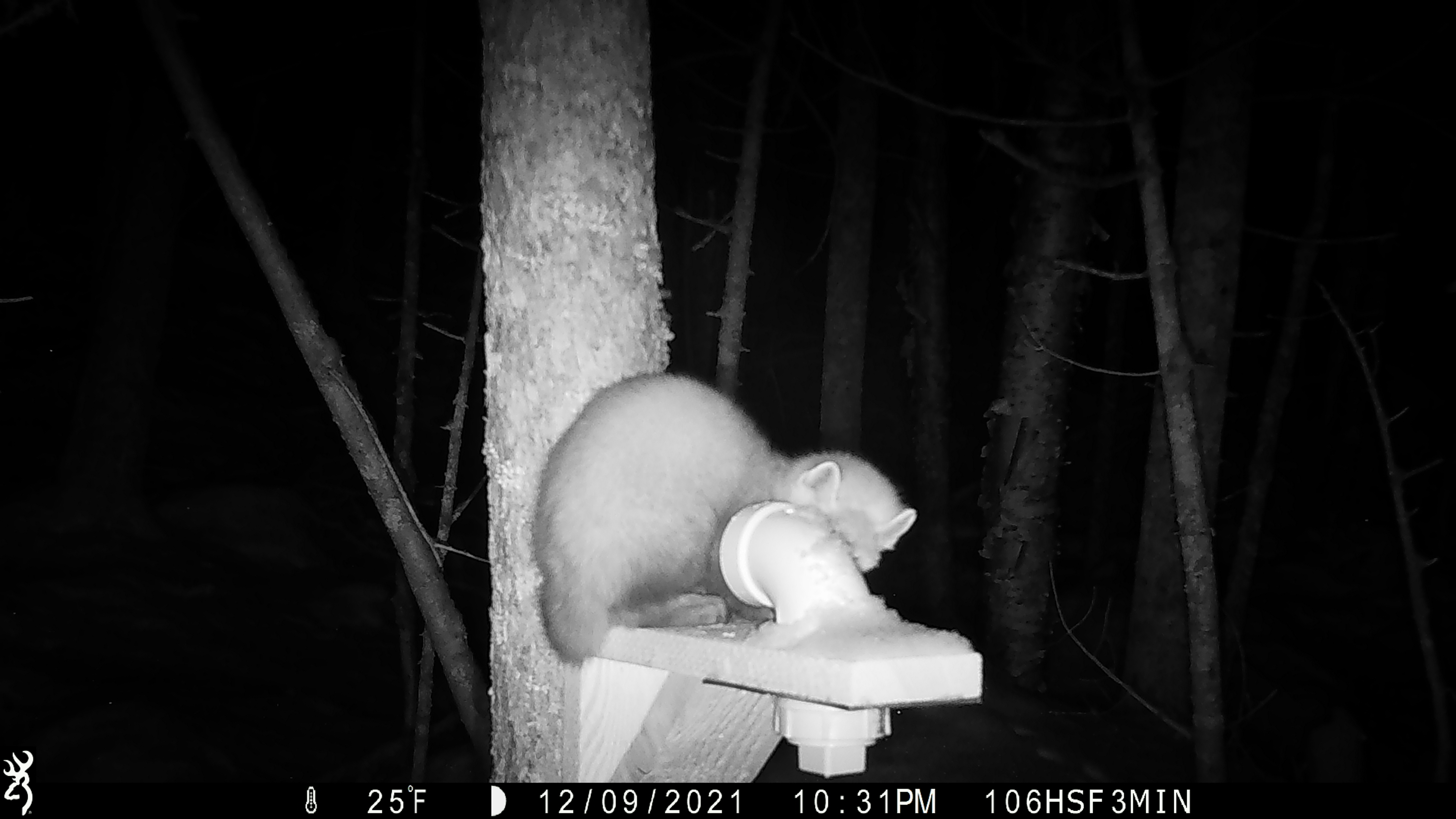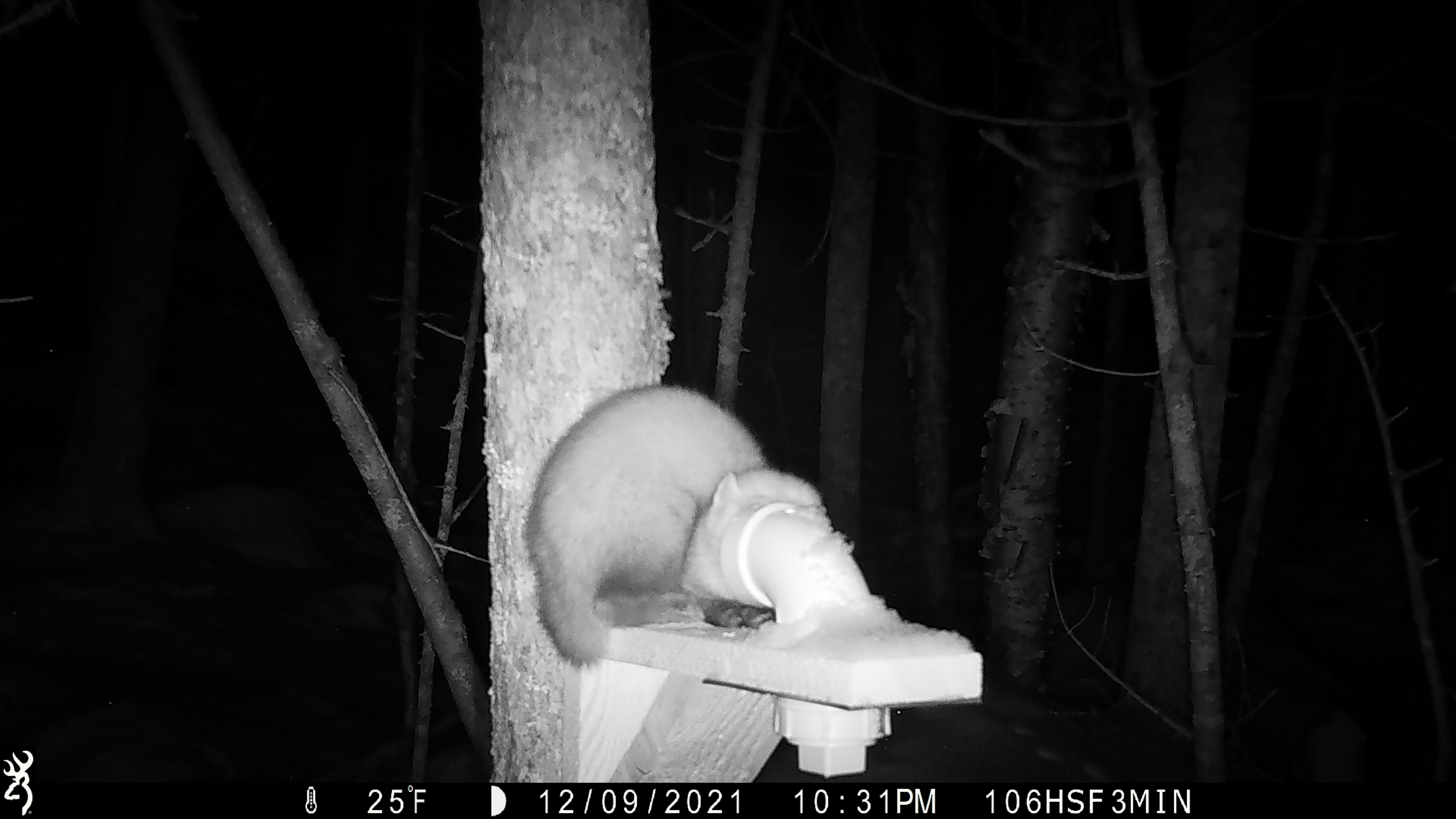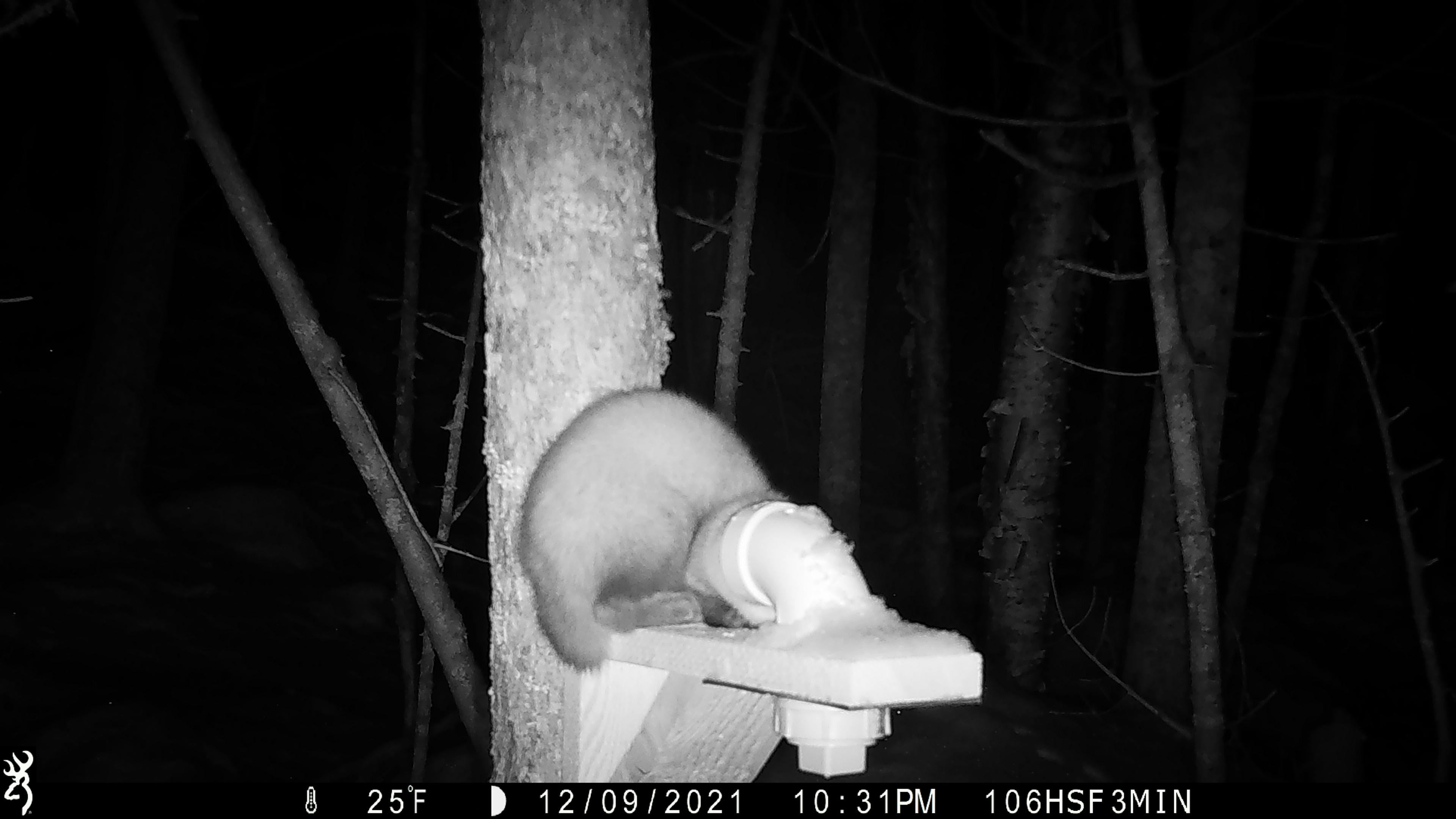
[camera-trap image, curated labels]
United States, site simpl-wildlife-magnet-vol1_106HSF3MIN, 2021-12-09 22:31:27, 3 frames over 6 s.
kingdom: Animalia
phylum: Chordata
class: Mammalia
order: Carnivora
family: Mustelidae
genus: Martes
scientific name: Martes americana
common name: american marten